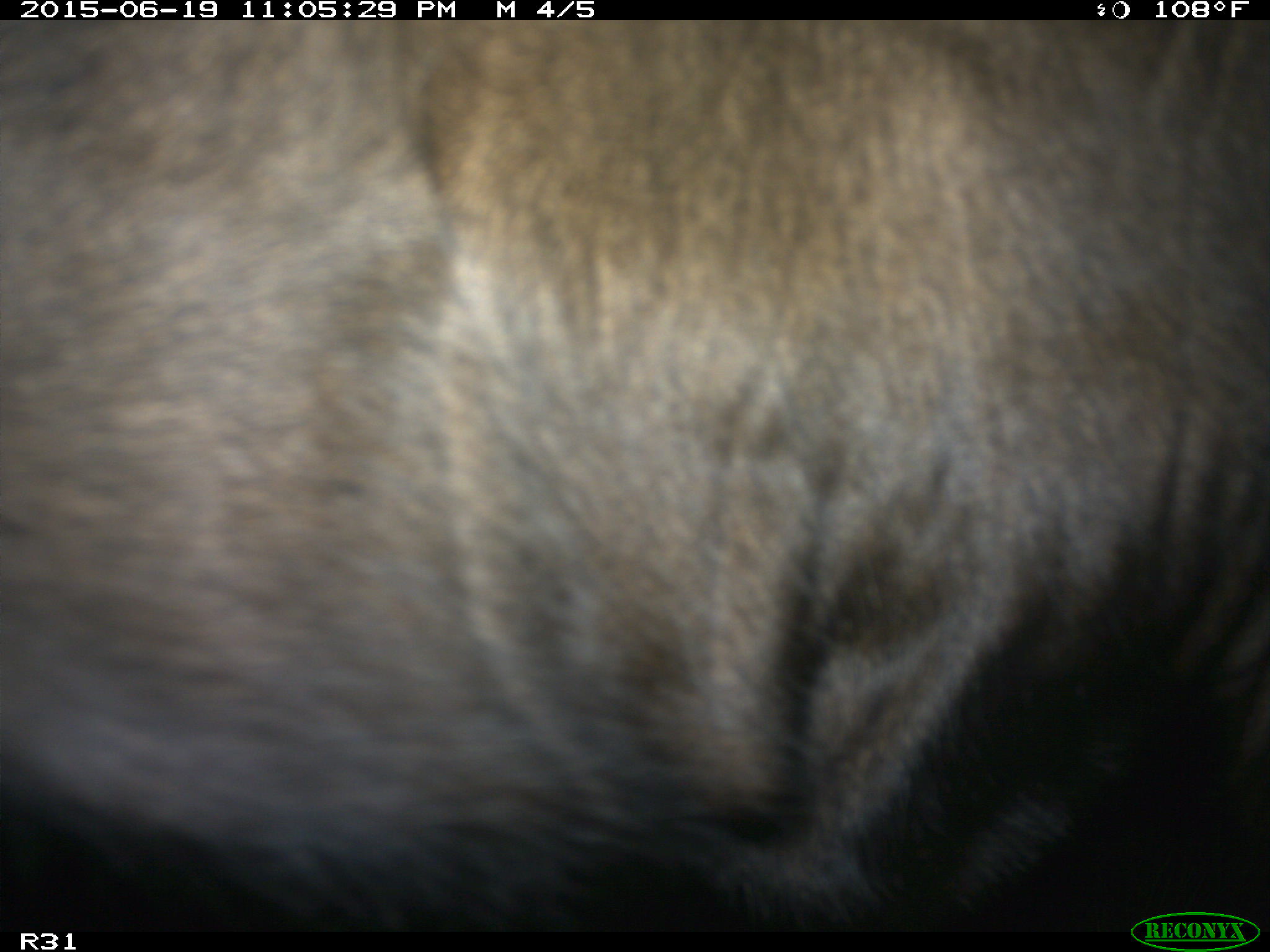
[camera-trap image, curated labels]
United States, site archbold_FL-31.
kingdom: Animalia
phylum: Chordata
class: Mammalia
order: Artiodactyla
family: Bovidae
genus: Bos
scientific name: Bos taurus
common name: domestic cow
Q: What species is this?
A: Bos taurus (domestic cow).